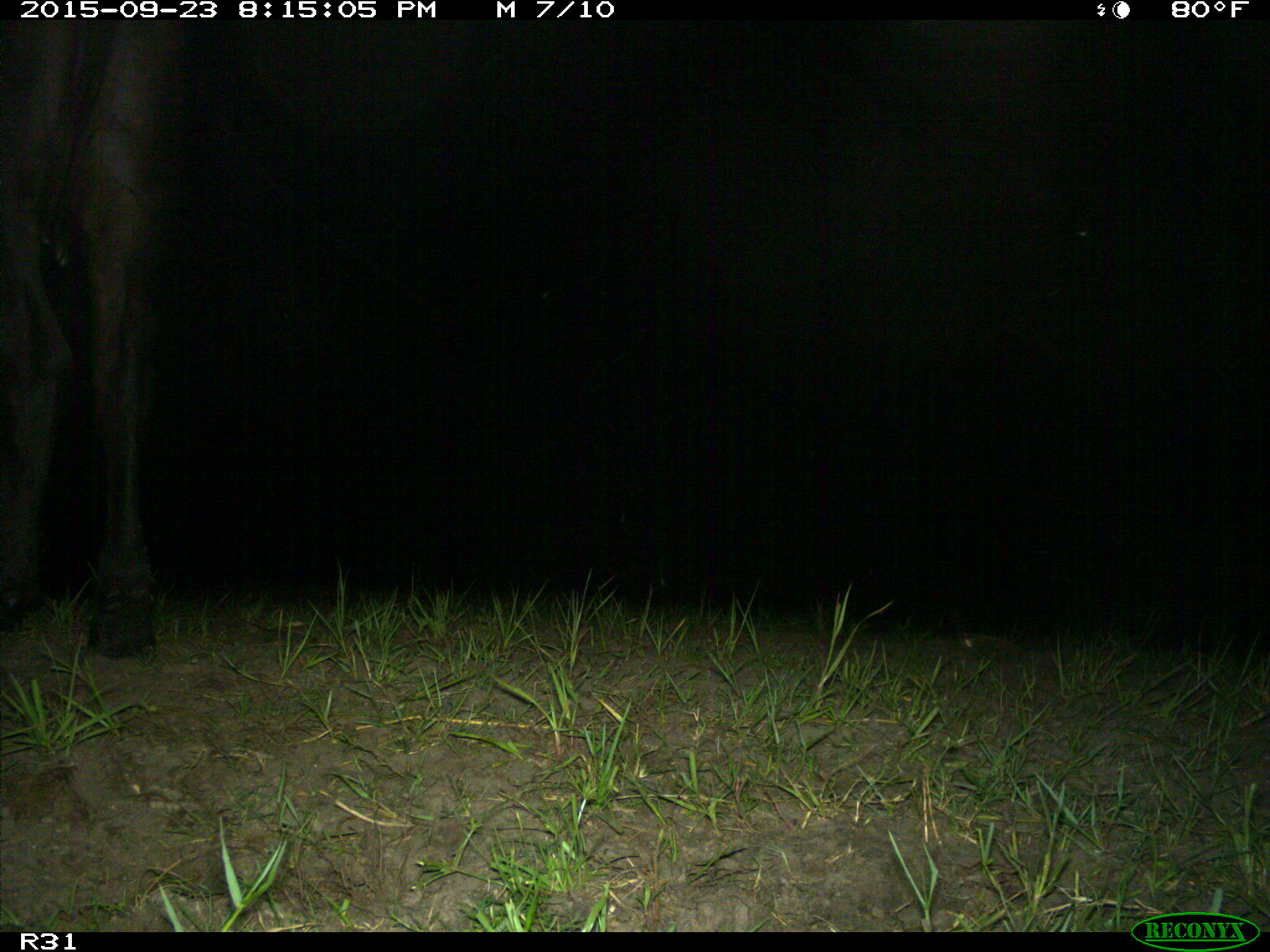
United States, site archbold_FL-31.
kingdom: Animalia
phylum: Chordata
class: Mammalia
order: Artiodactyla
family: Bovidae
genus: Bos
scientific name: Bos taurus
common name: domestic cow